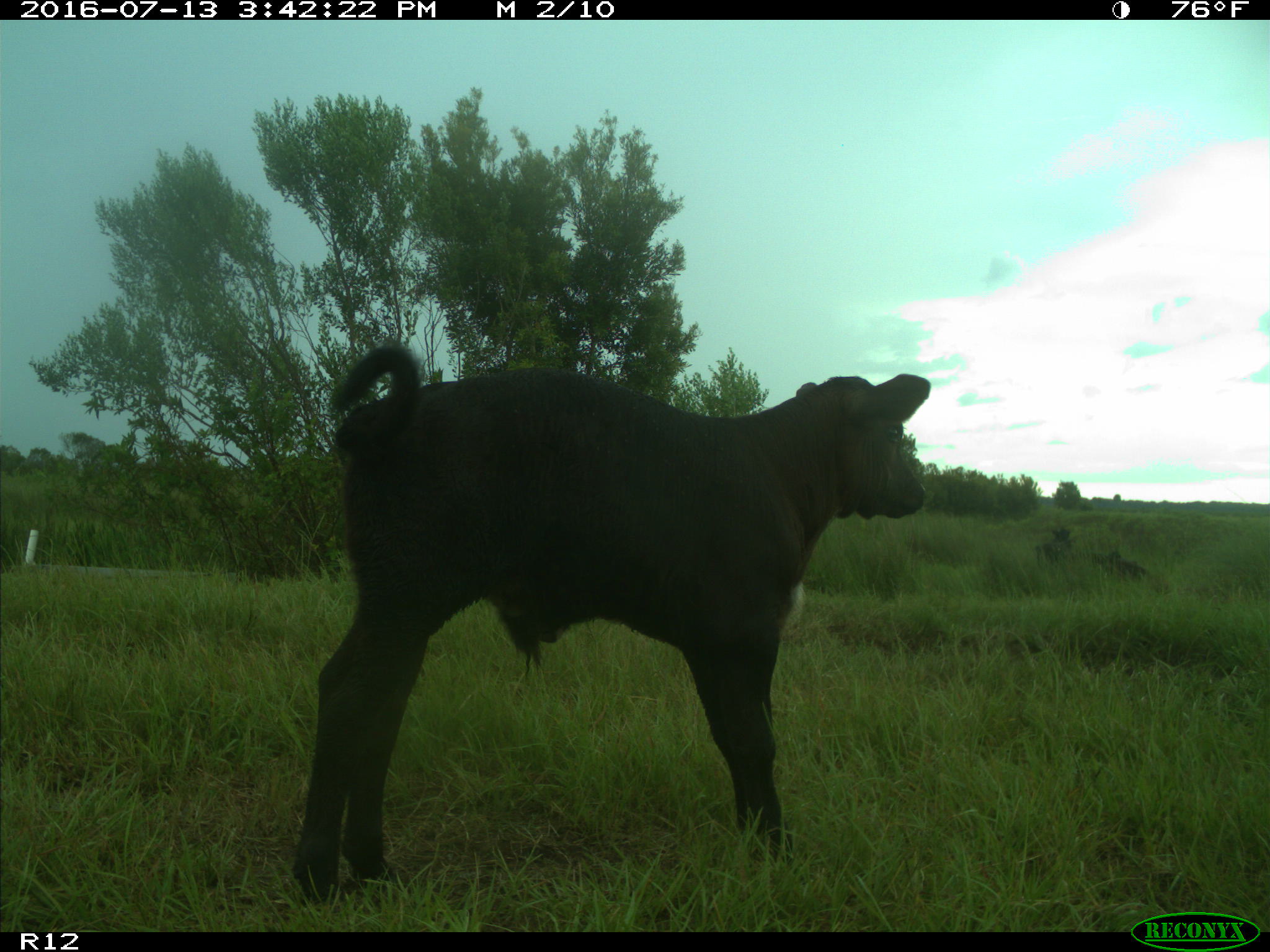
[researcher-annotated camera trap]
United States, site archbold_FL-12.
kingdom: Animalia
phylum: Chordata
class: Mammalia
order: Artiodactyla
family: Bovidae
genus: Bos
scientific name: Bos taurus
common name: domestic cow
Bos taurus (domestic cow).